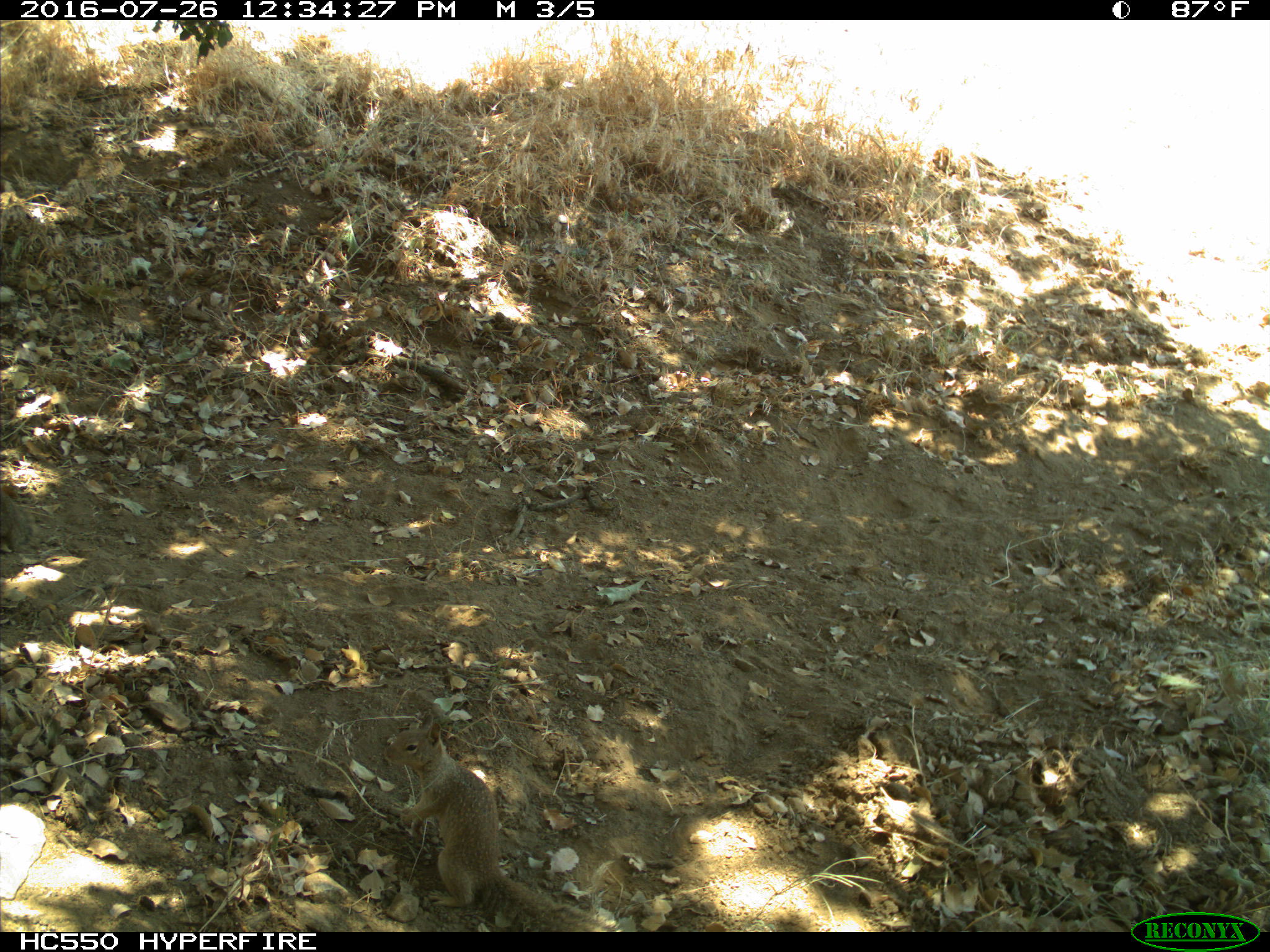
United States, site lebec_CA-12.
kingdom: Animalia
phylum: Chordata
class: Mammalia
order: Rodentia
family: Sciuridae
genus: Otospermophilus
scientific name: Otospermophilus beecheyi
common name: california ground squirrel